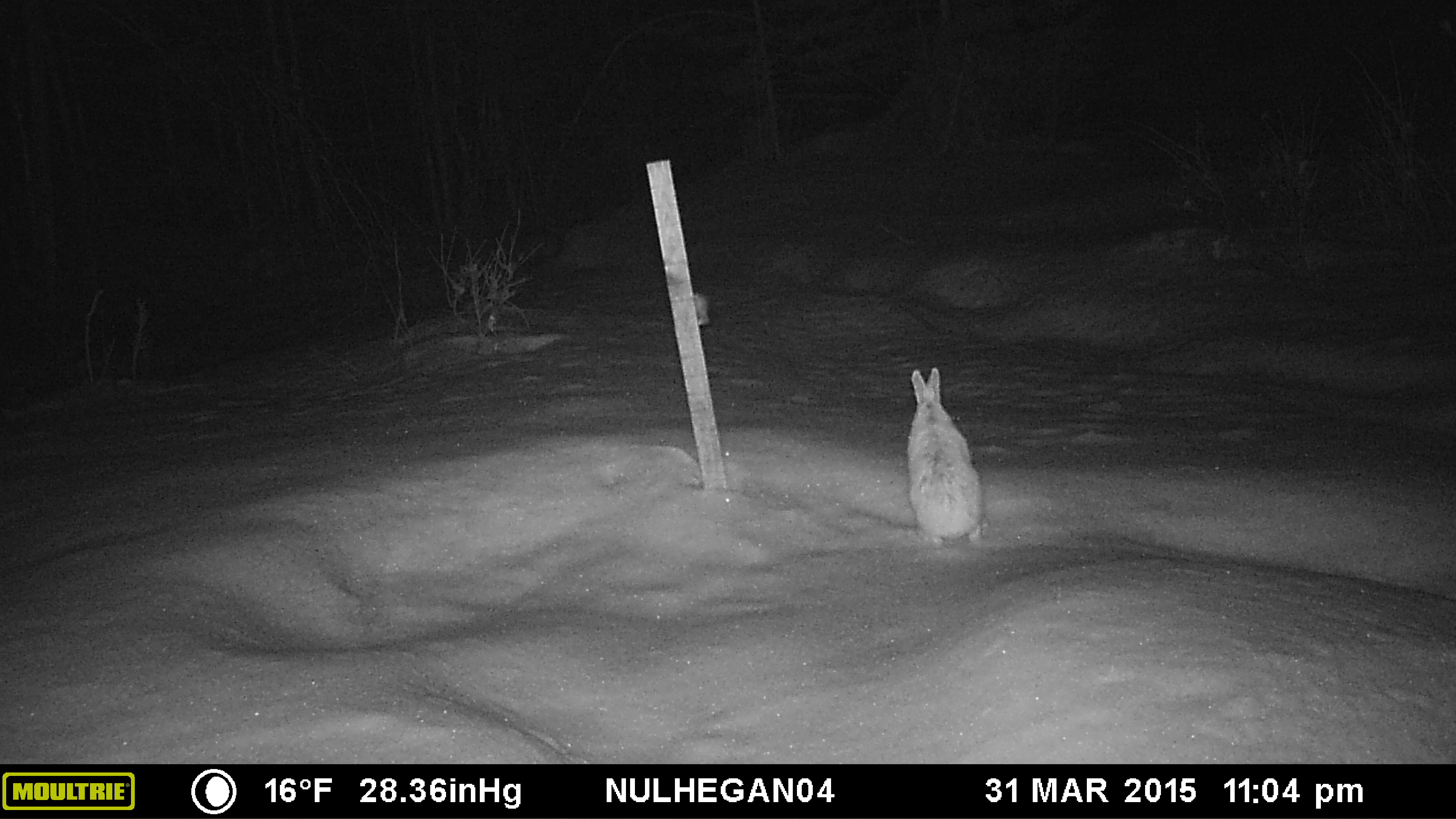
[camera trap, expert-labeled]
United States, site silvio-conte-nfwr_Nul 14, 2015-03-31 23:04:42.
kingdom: Animalia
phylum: Chordata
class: Mammalia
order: Lagomorpha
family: Leporidae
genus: Lepus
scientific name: Lepus americanus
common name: snowshoe hare